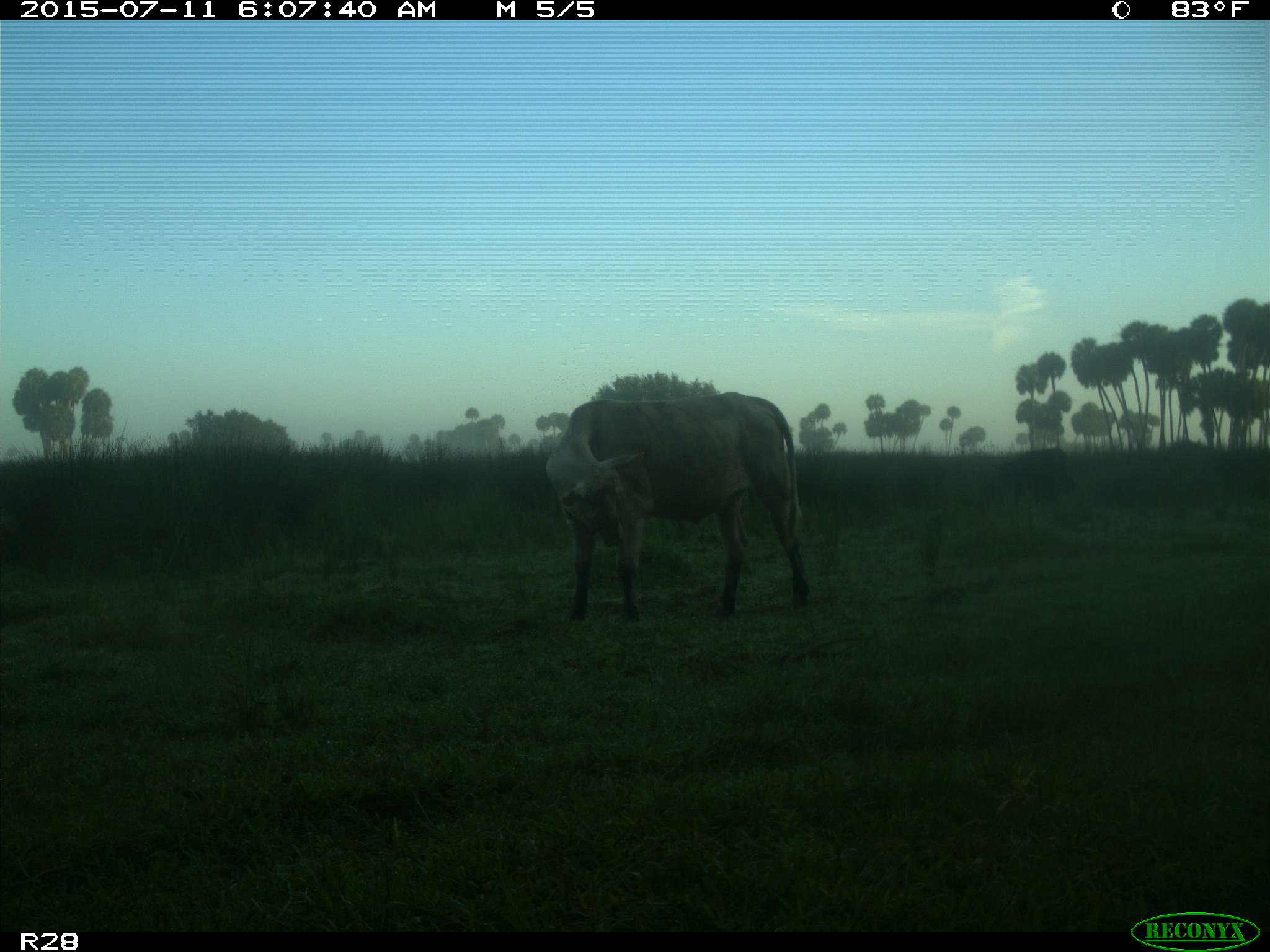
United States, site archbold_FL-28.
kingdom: Animalia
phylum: Chordata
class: Mammalia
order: Artiodactyla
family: Bovidae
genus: Bos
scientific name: Bos taurus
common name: domestic cow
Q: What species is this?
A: Bos taurus (domestic cow).